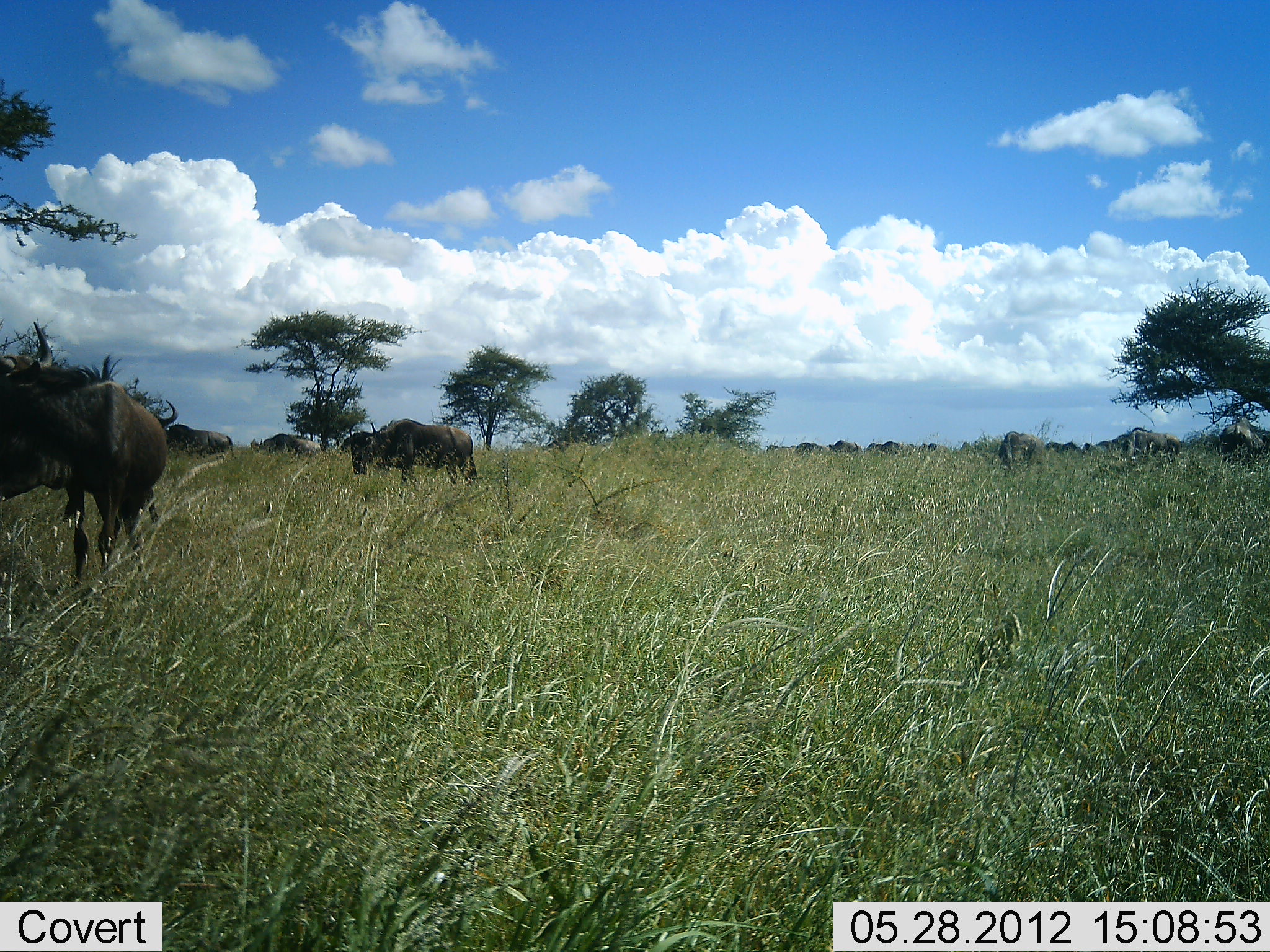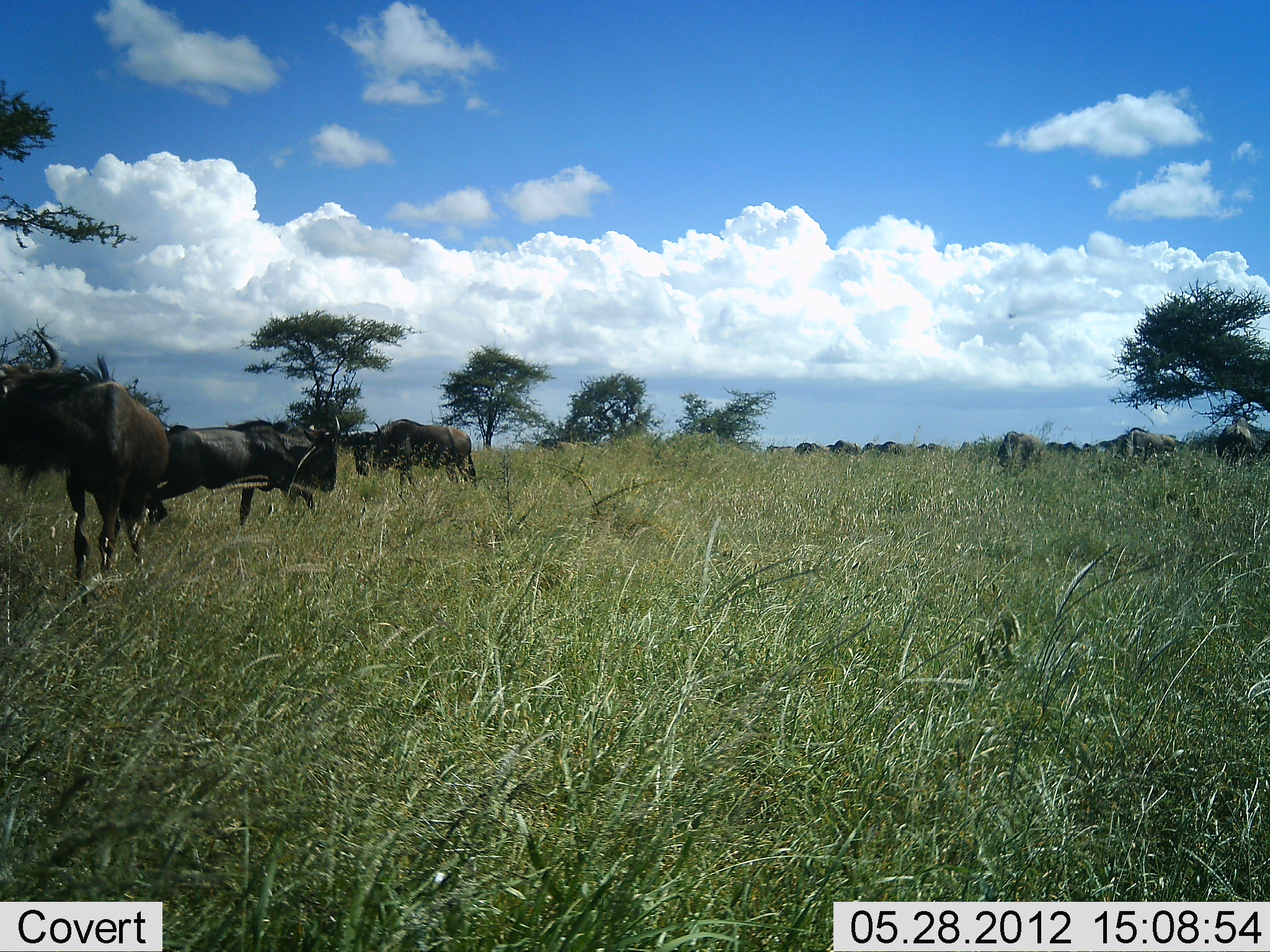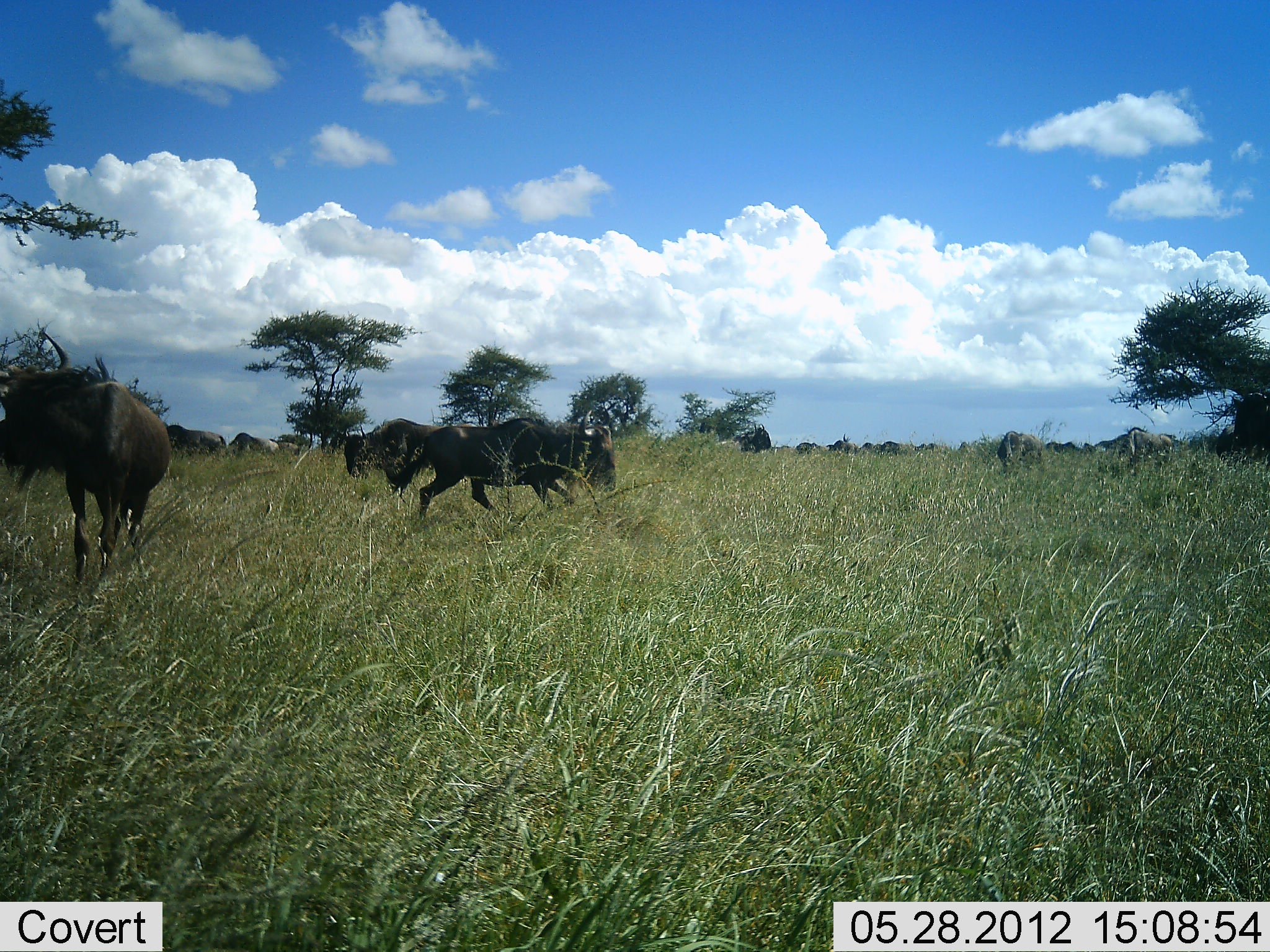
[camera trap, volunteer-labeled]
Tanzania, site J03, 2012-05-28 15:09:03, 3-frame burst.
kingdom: Animalia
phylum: Chordata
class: Mammalia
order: Artiodactyla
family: Bovidae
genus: Connochaetes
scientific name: Connochaetes taurinus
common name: blue wildebeest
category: wildebeest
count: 11-50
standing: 50%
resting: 0%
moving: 80%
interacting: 0%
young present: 0%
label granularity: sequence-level